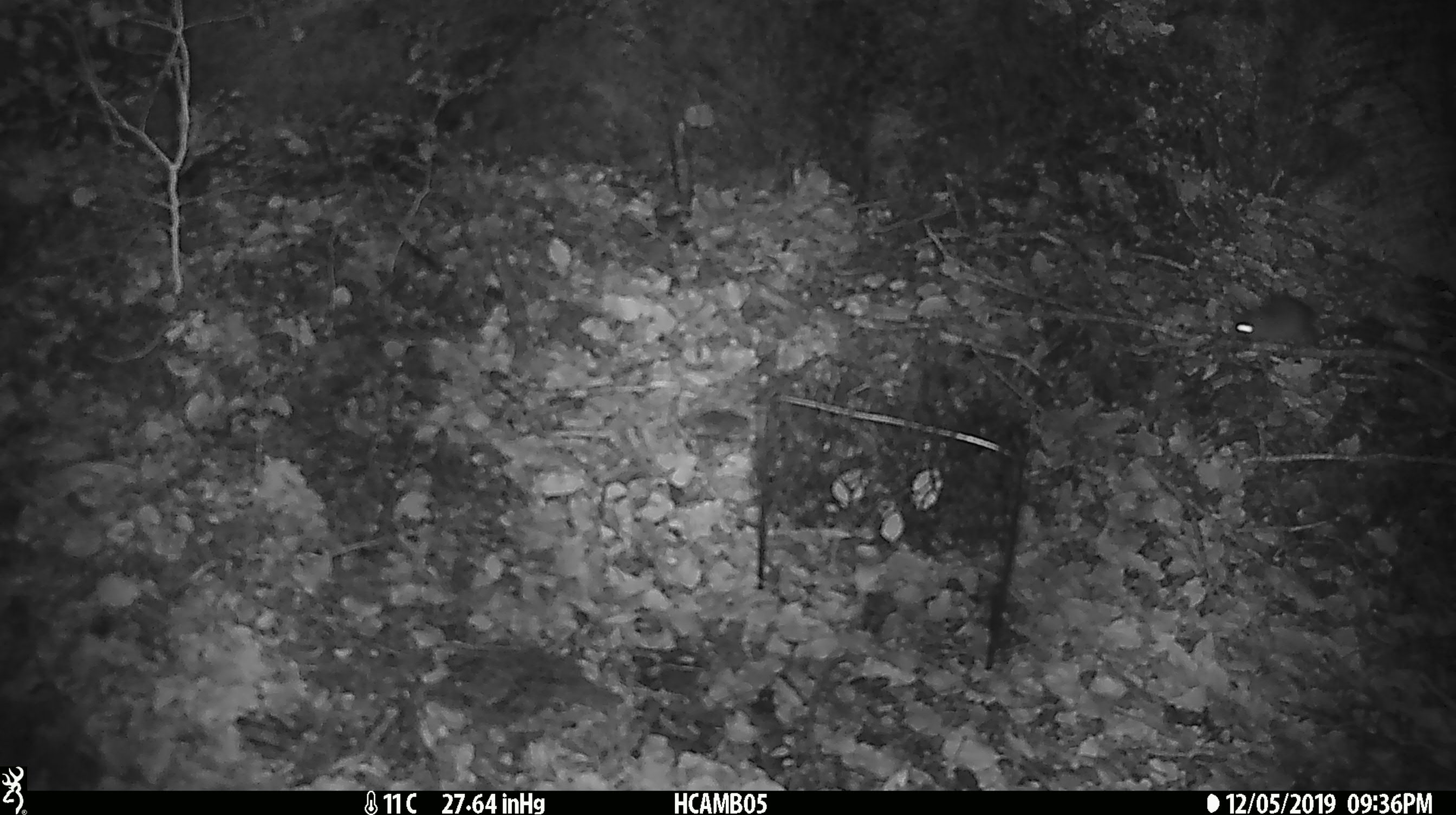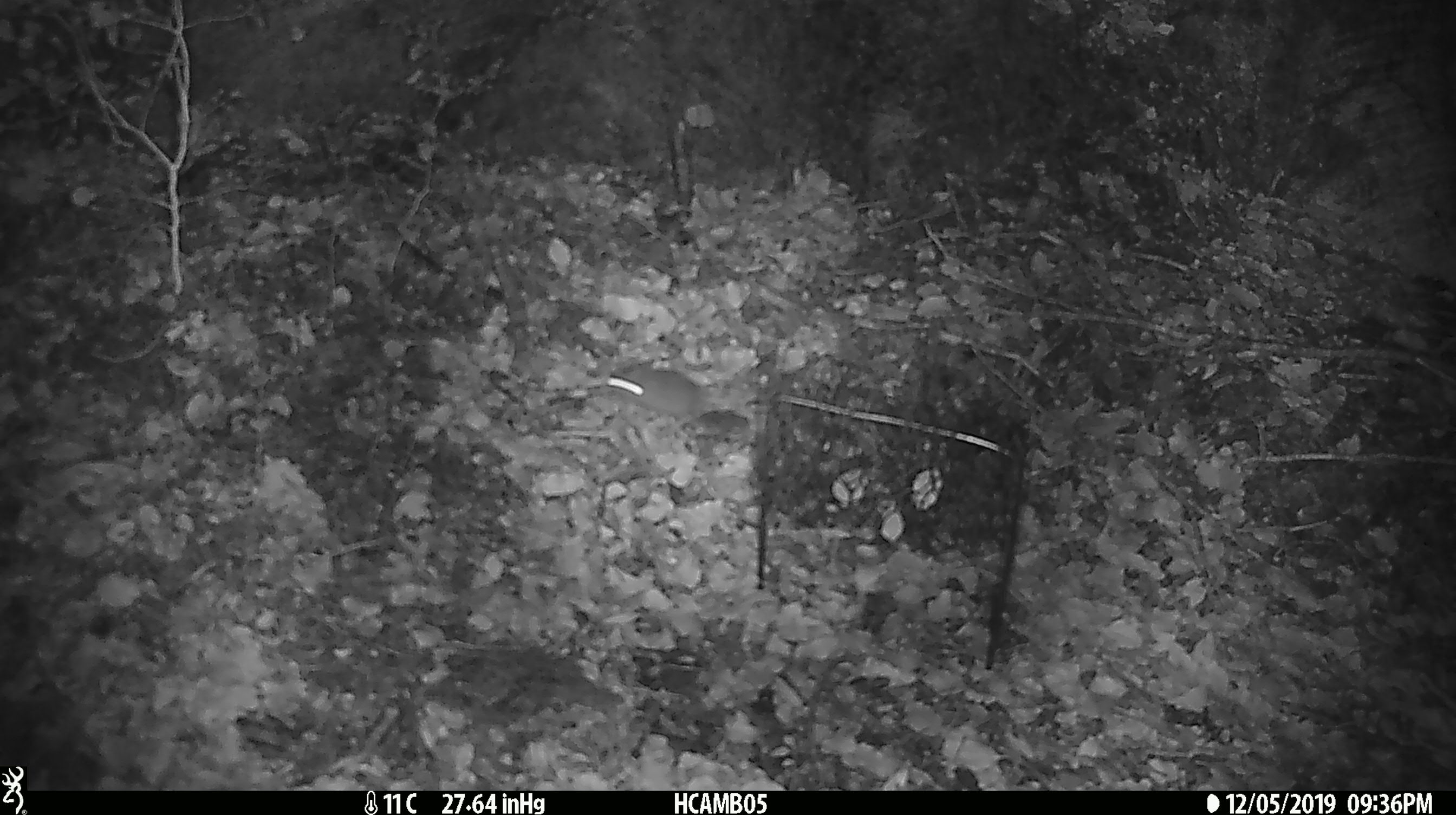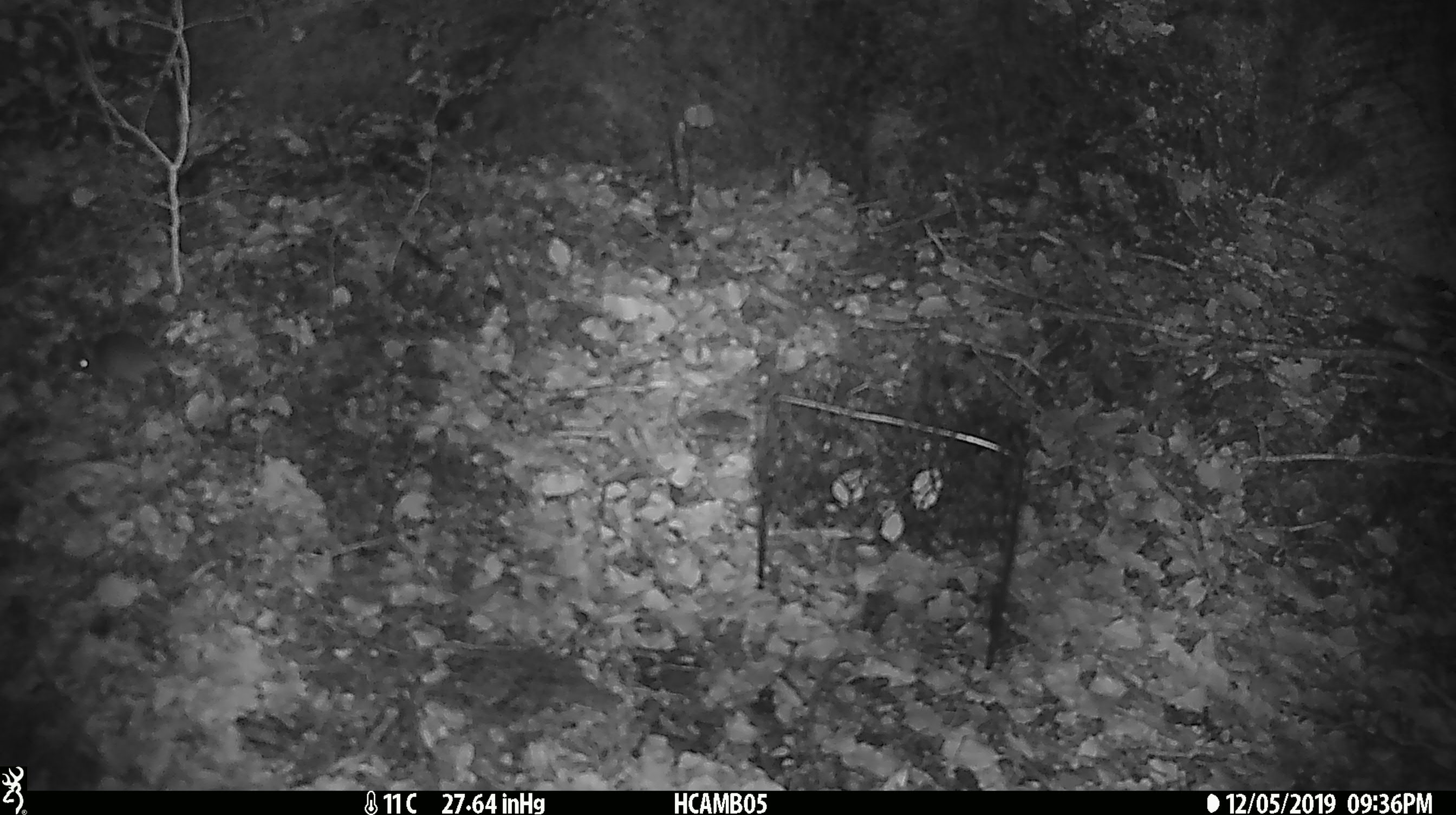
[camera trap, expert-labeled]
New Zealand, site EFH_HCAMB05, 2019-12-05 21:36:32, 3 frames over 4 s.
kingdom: Animalia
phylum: Chordata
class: Mammalia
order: Rodentia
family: Muridae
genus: Mus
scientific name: Mus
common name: mouse